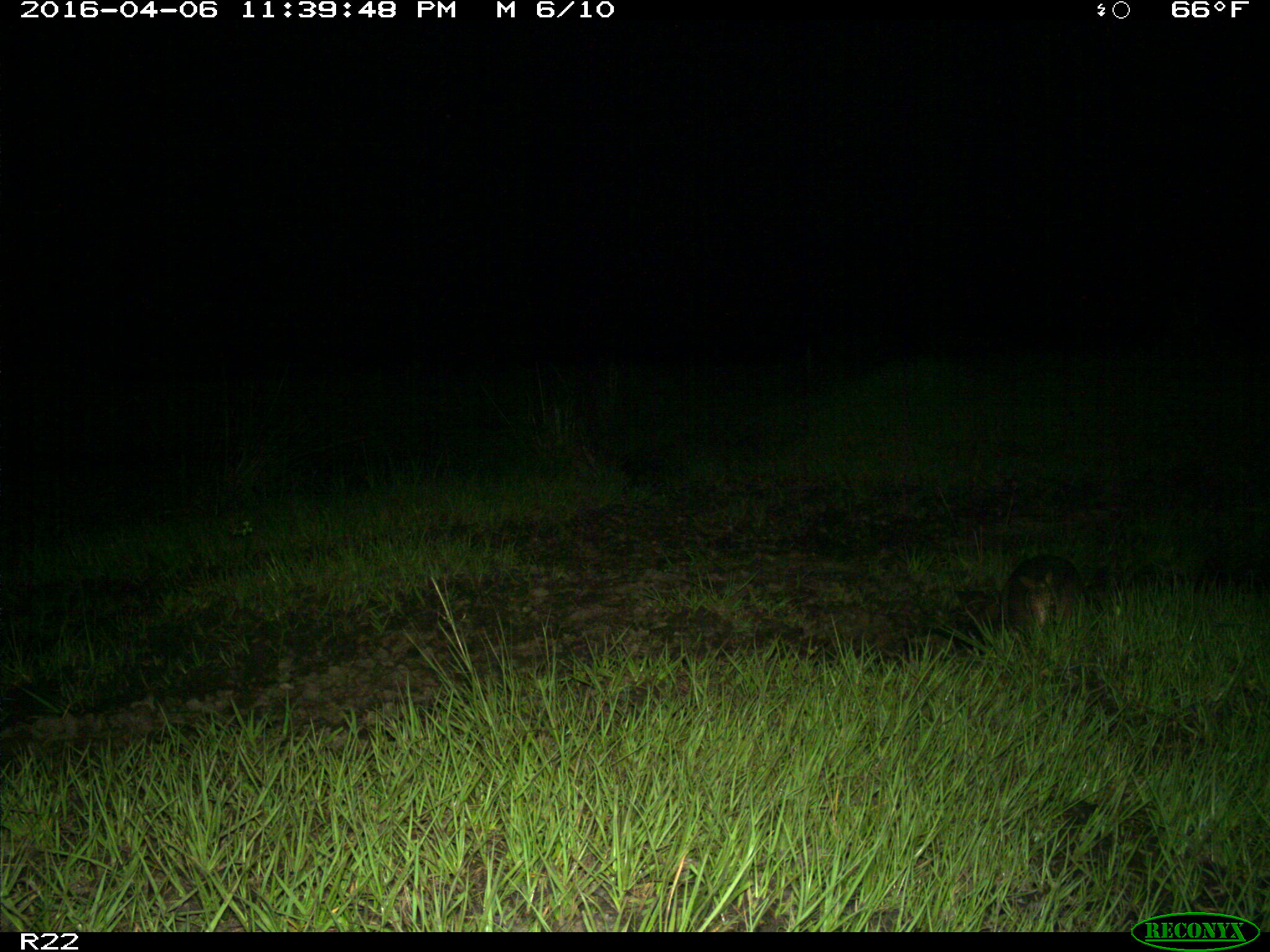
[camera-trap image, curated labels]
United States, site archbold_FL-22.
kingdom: Animalia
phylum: Chordata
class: Mammalia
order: Cingulata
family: Dasypodidae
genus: Dasypus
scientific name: Dasypus novemcinctus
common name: nine-banded armadillo